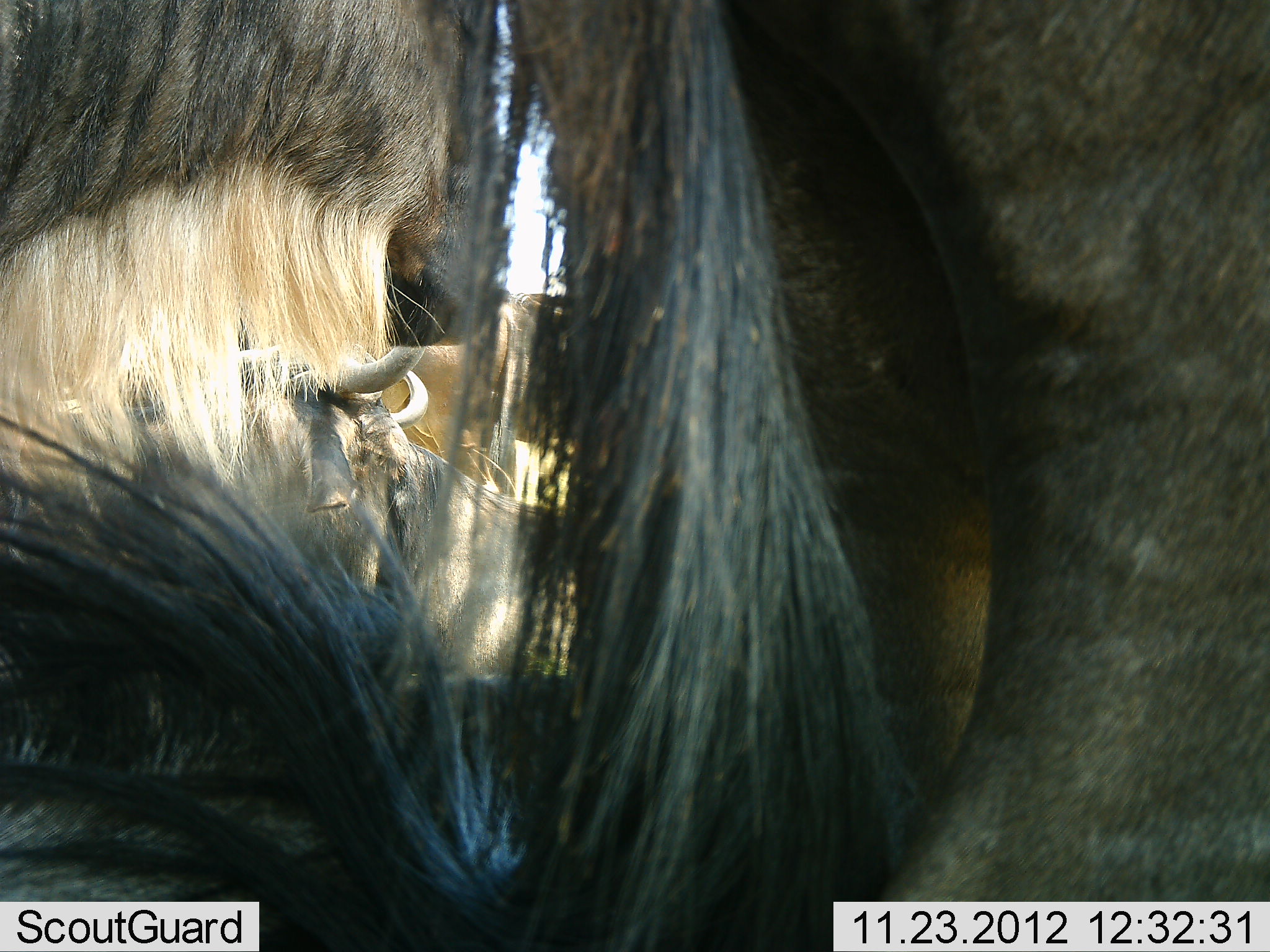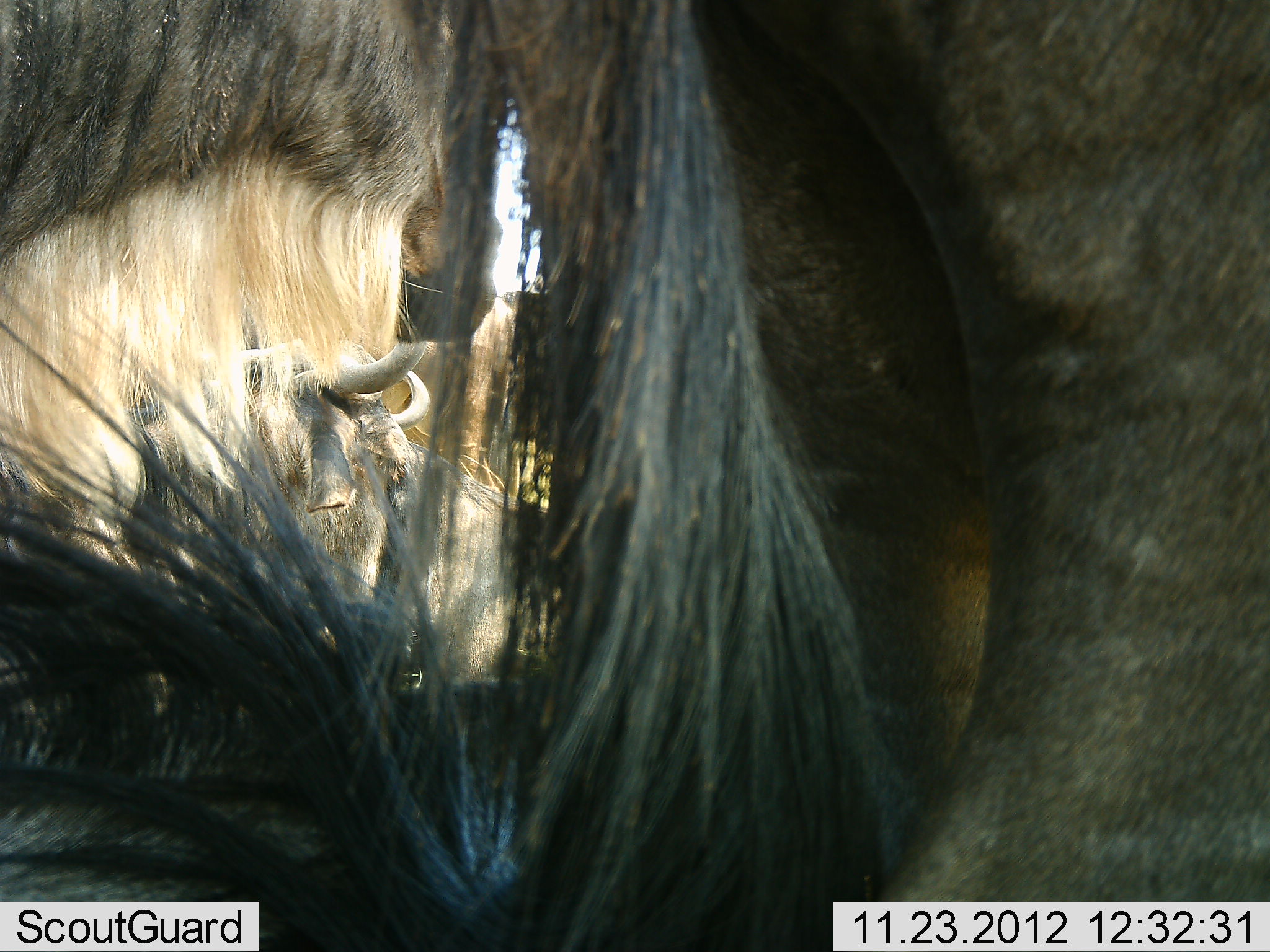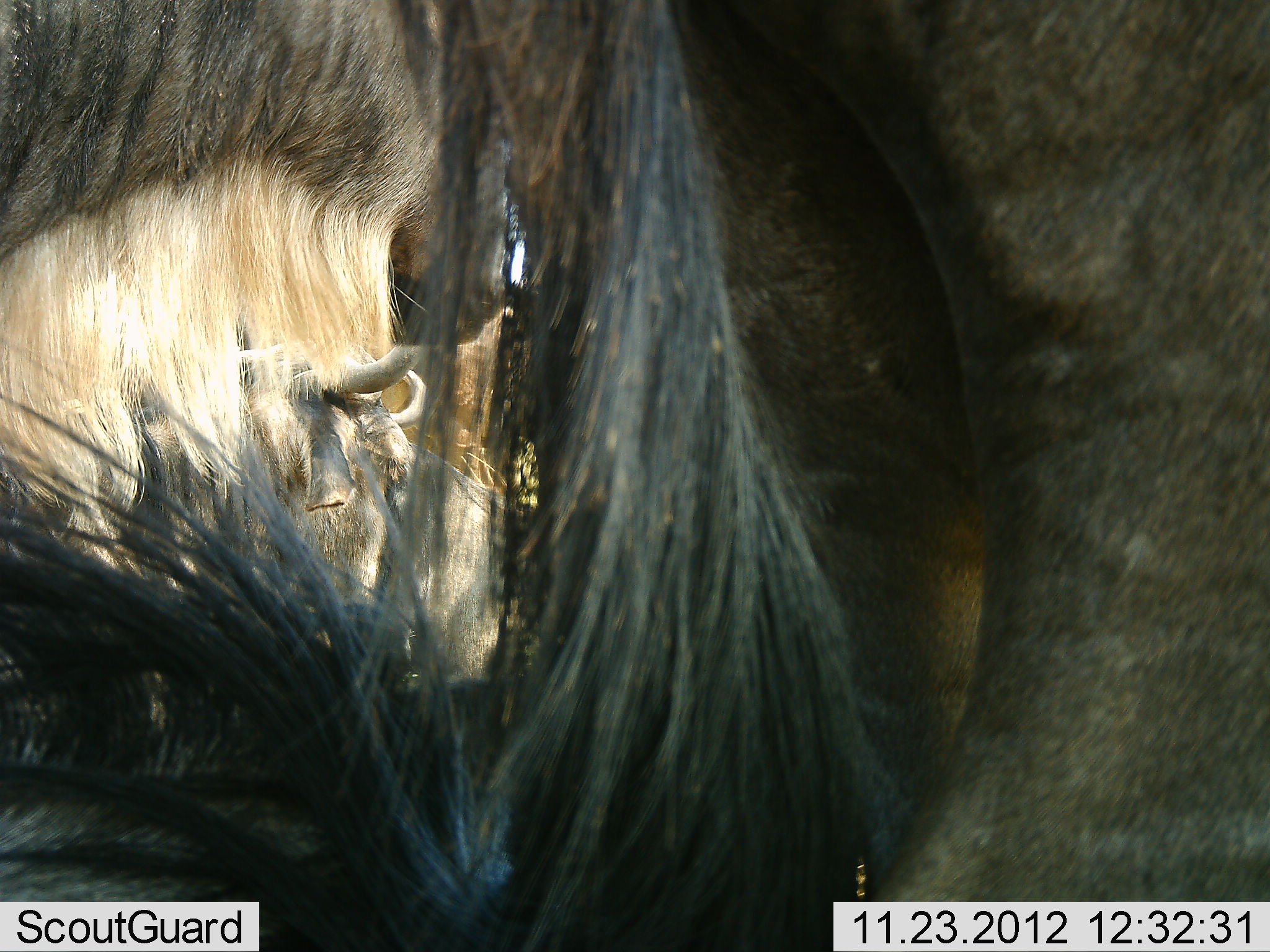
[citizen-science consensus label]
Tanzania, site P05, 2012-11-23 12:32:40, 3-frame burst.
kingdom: Animalia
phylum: Chordata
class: Mammalia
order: Artiodactyla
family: Bovidae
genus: Connochaetes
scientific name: Connochaetes taurinus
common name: blue wildebeest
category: wildebeest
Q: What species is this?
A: Wildebeest (blue wildebeest) (Connochaetes taurinus).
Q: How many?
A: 4.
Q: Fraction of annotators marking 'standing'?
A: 80%.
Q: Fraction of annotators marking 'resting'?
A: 80%.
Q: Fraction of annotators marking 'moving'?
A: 0%.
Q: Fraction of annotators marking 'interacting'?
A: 0%.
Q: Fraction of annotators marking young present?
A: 0%.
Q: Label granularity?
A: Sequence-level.